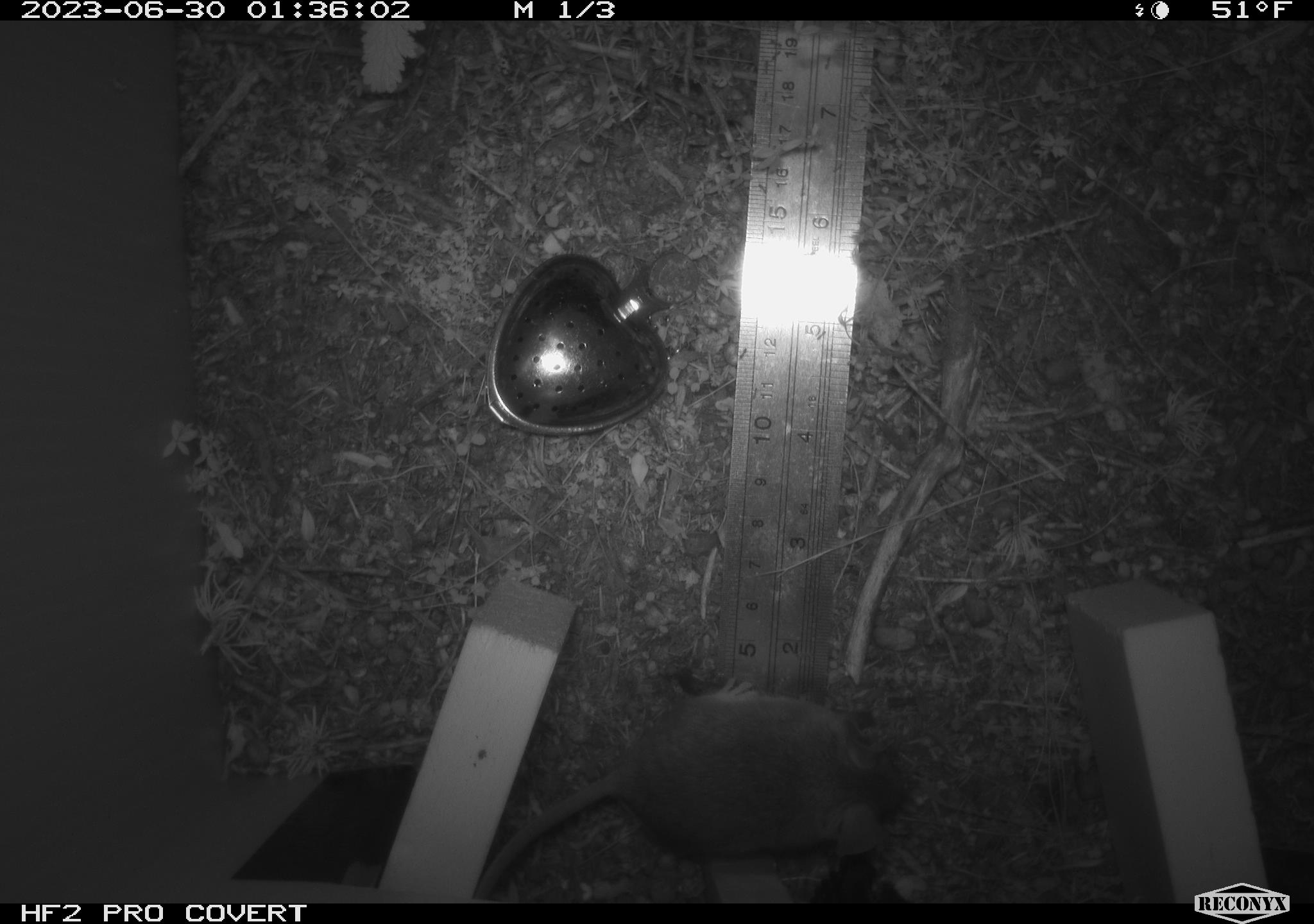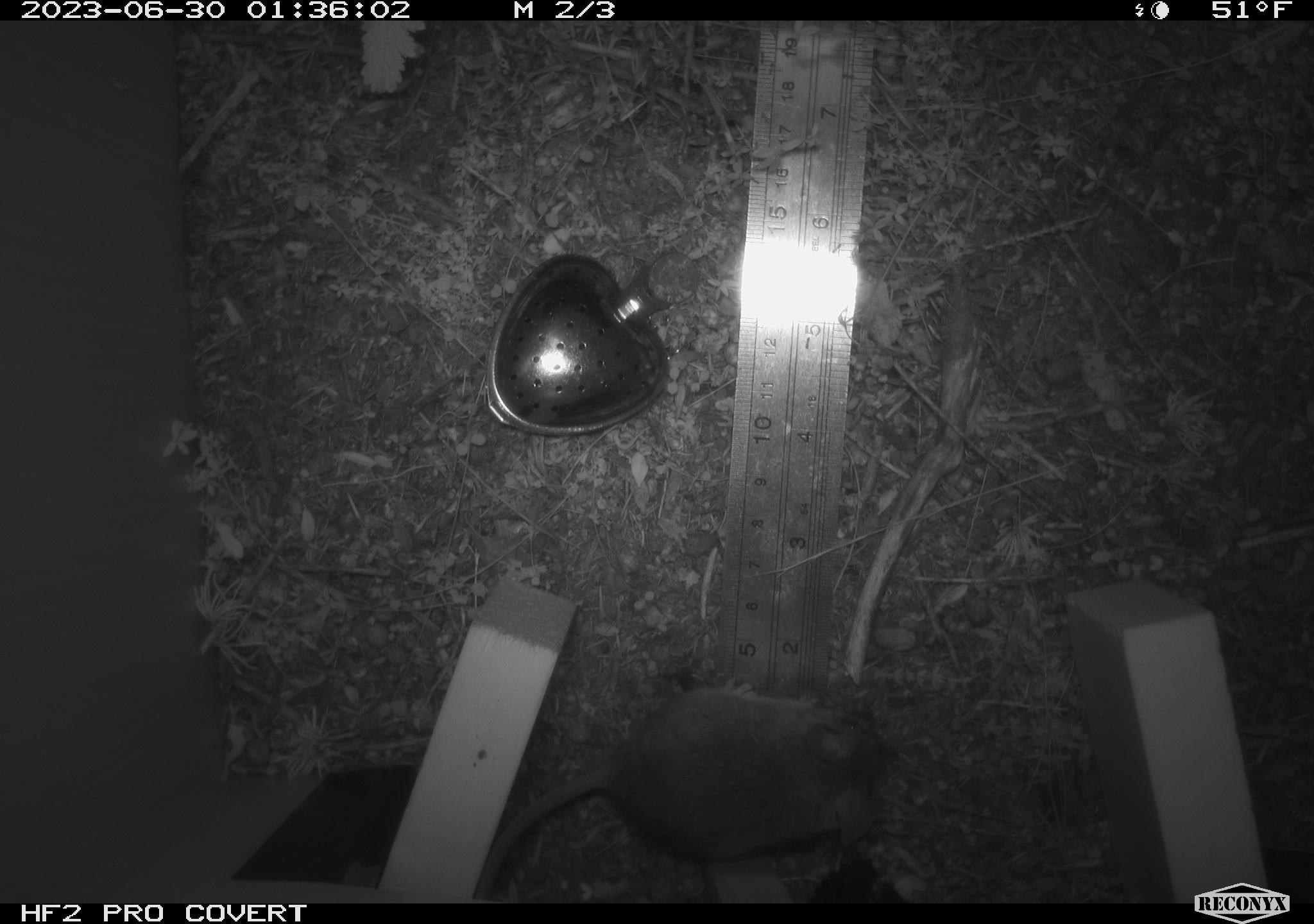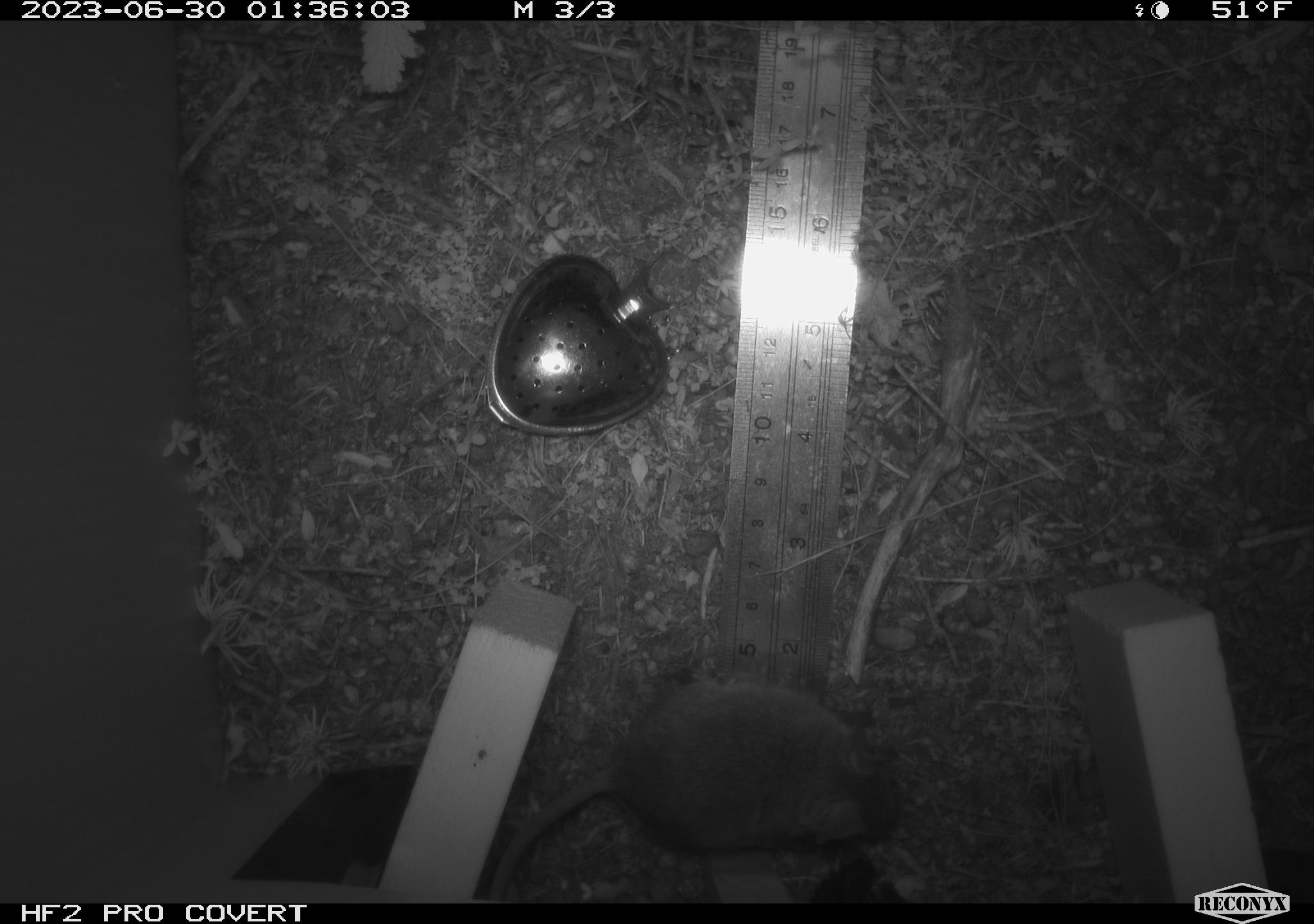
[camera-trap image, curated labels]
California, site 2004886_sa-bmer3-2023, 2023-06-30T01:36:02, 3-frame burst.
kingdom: Animalia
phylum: Chordata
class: Mammalia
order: Rodentia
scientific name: Rodentia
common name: mouse species